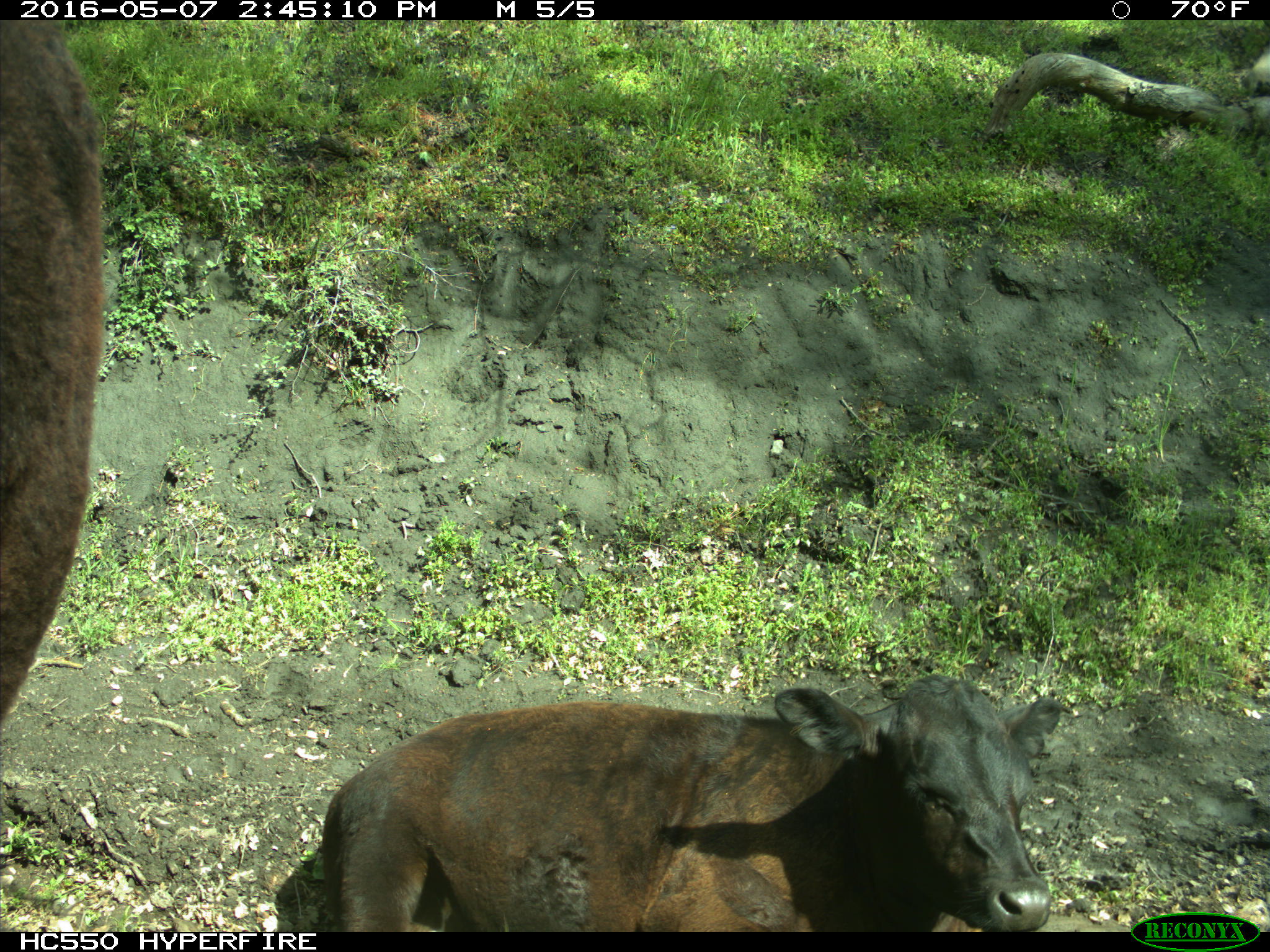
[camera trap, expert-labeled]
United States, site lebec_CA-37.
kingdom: Animalia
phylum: Chordata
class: Mammalia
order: Artiodactyla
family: Bovidae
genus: Bos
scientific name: Bos taurus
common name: domestic cow